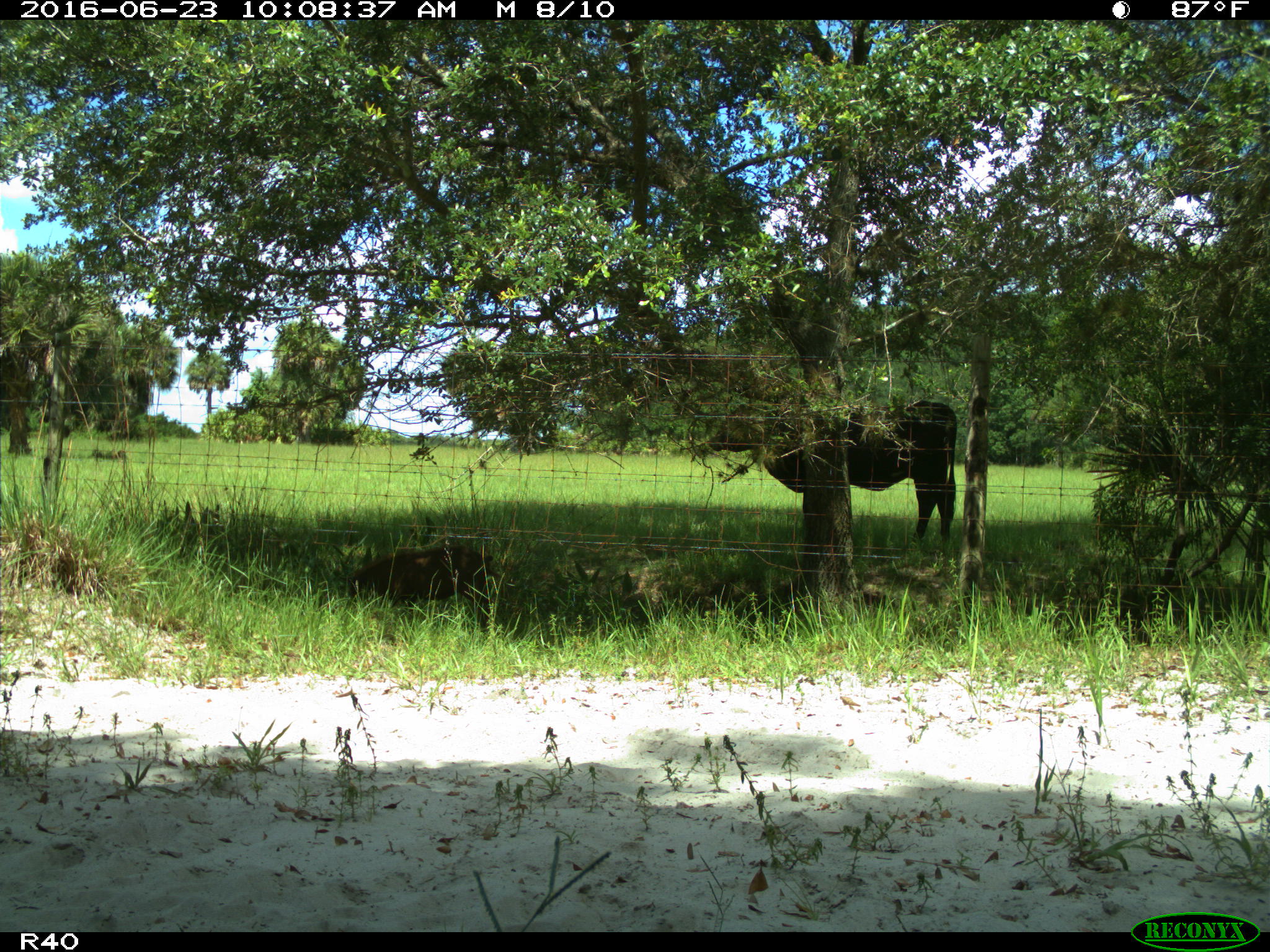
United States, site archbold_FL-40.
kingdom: Animalia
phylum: Chordata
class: Mammalia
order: Artiodactyla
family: Suidae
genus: Sus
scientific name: Sus scrofa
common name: wild boar